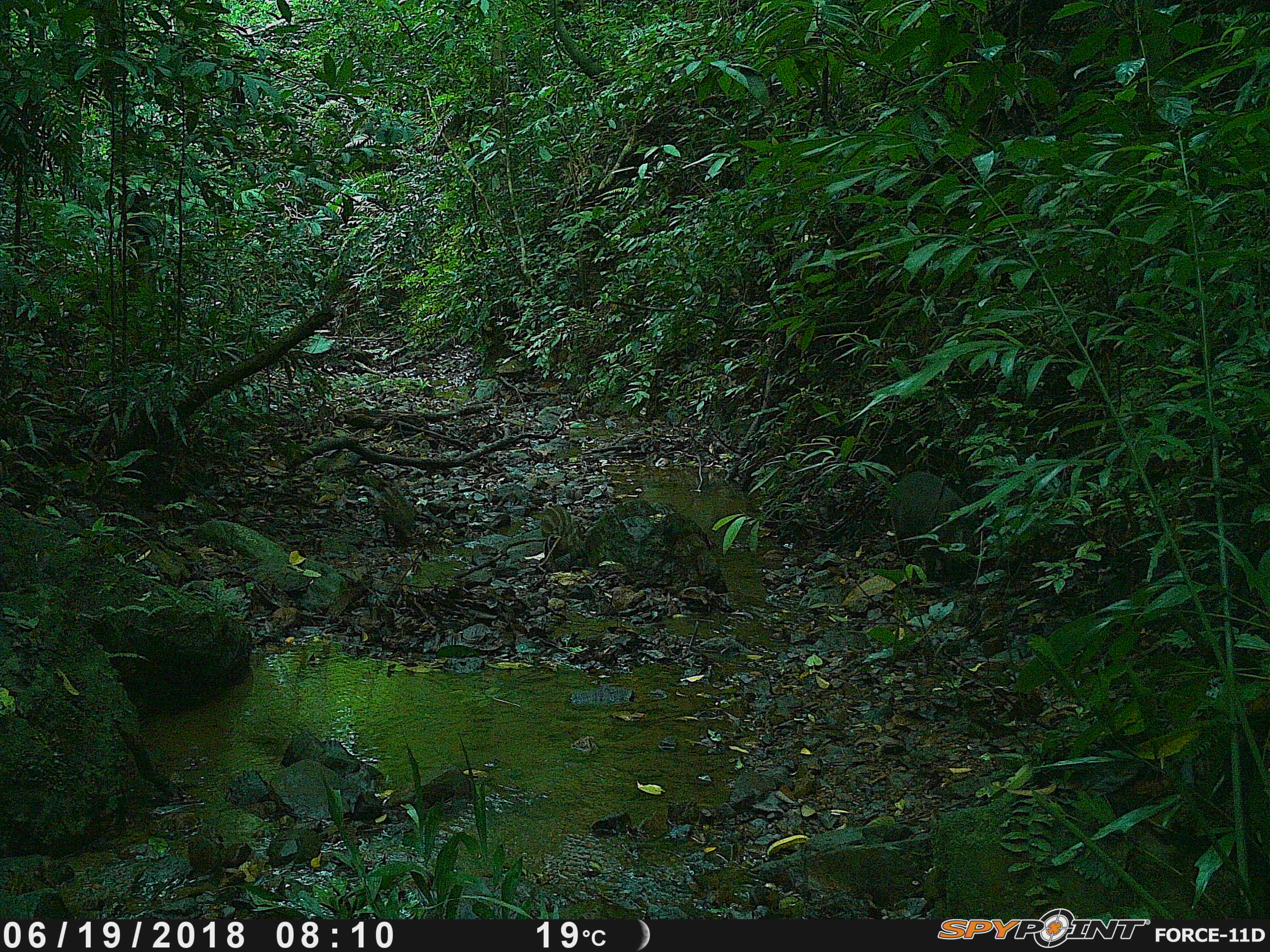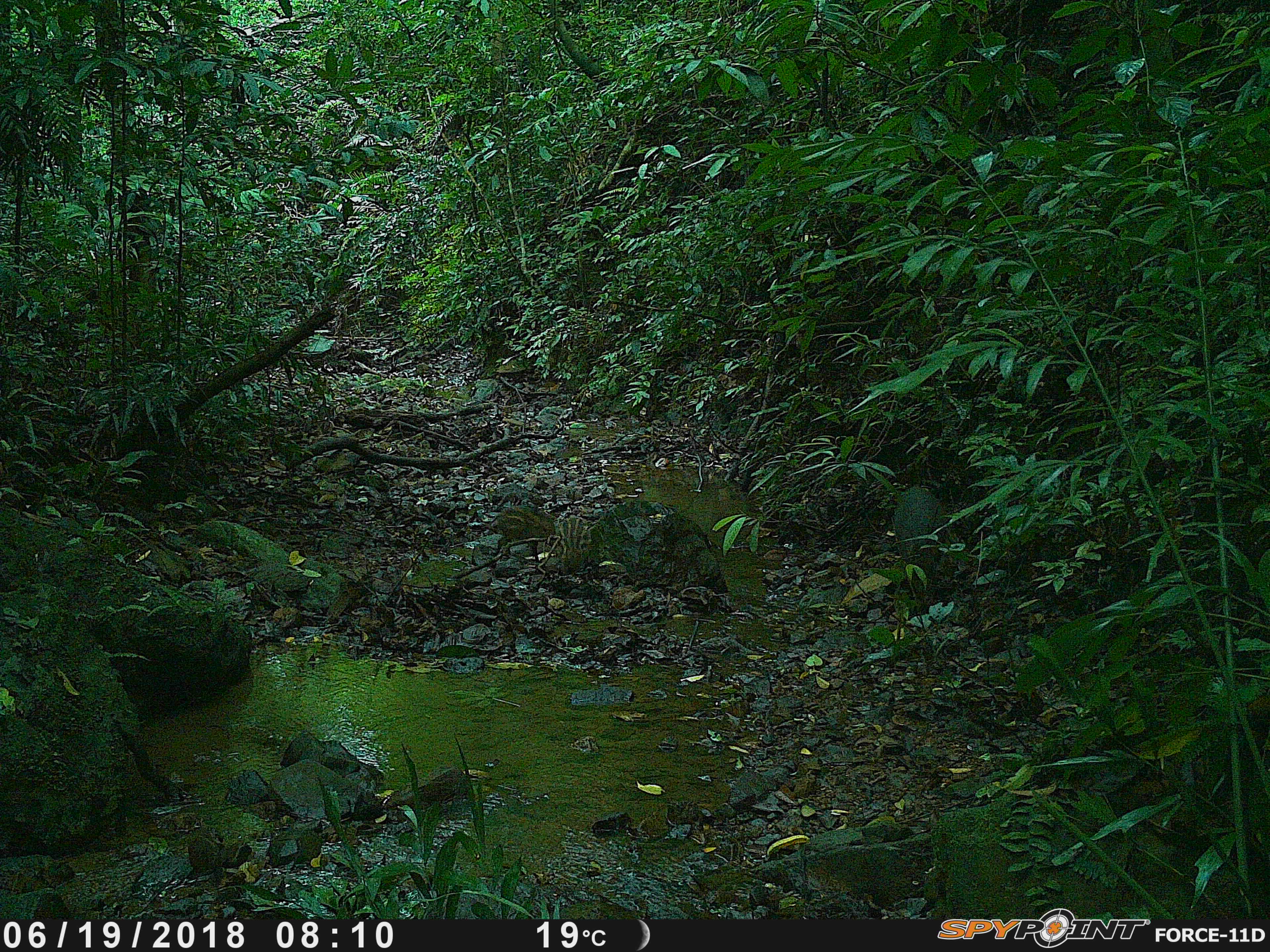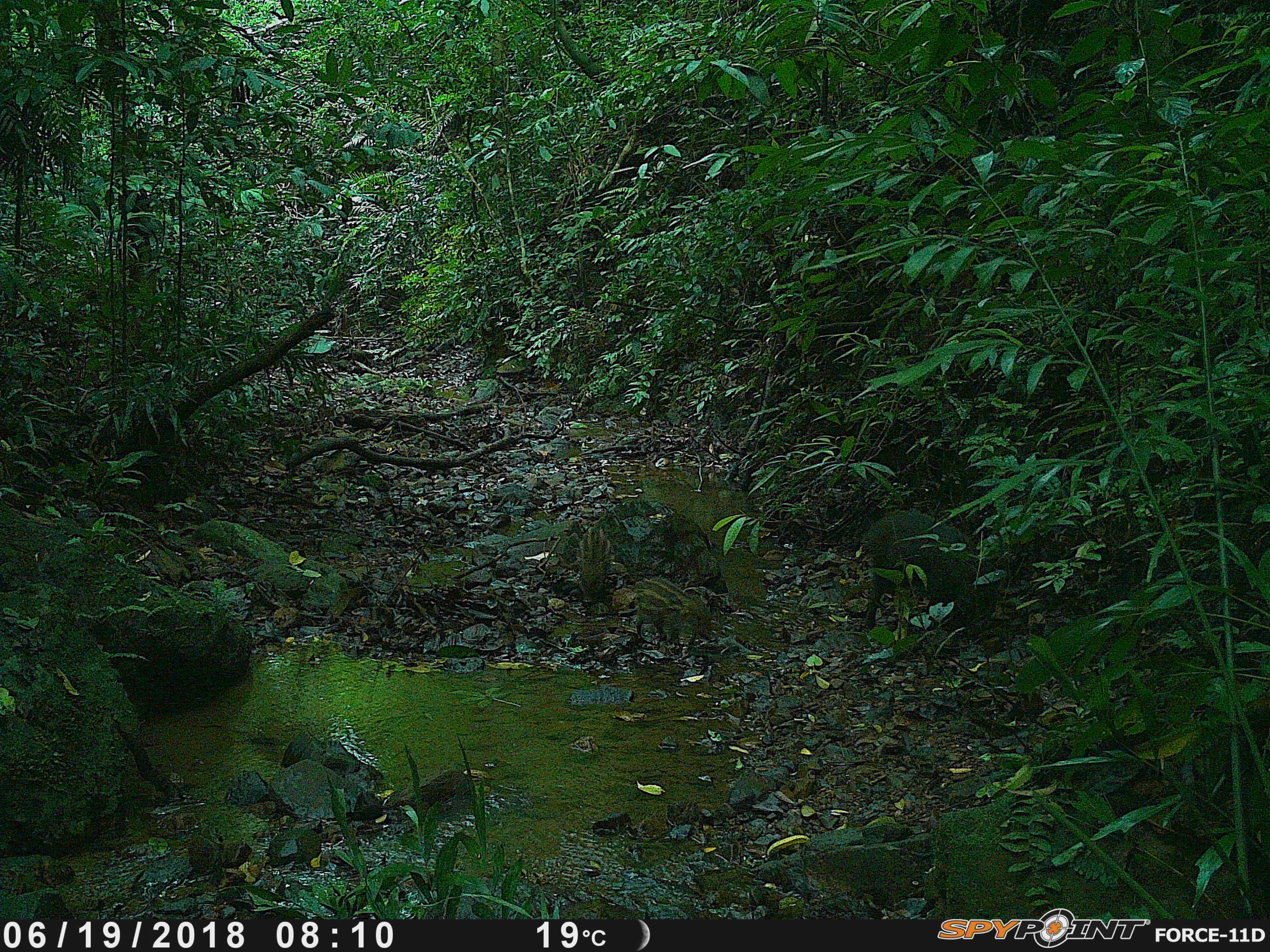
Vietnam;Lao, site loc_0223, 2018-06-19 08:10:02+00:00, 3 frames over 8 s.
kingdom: Animalia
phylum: Chordata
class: Mammalia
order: Artiodactyla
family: Suidae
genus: Sus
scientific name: Sus scrofa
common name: eurasian wild pig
Eurasian wild pig (Sus scrofa). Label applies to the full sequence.